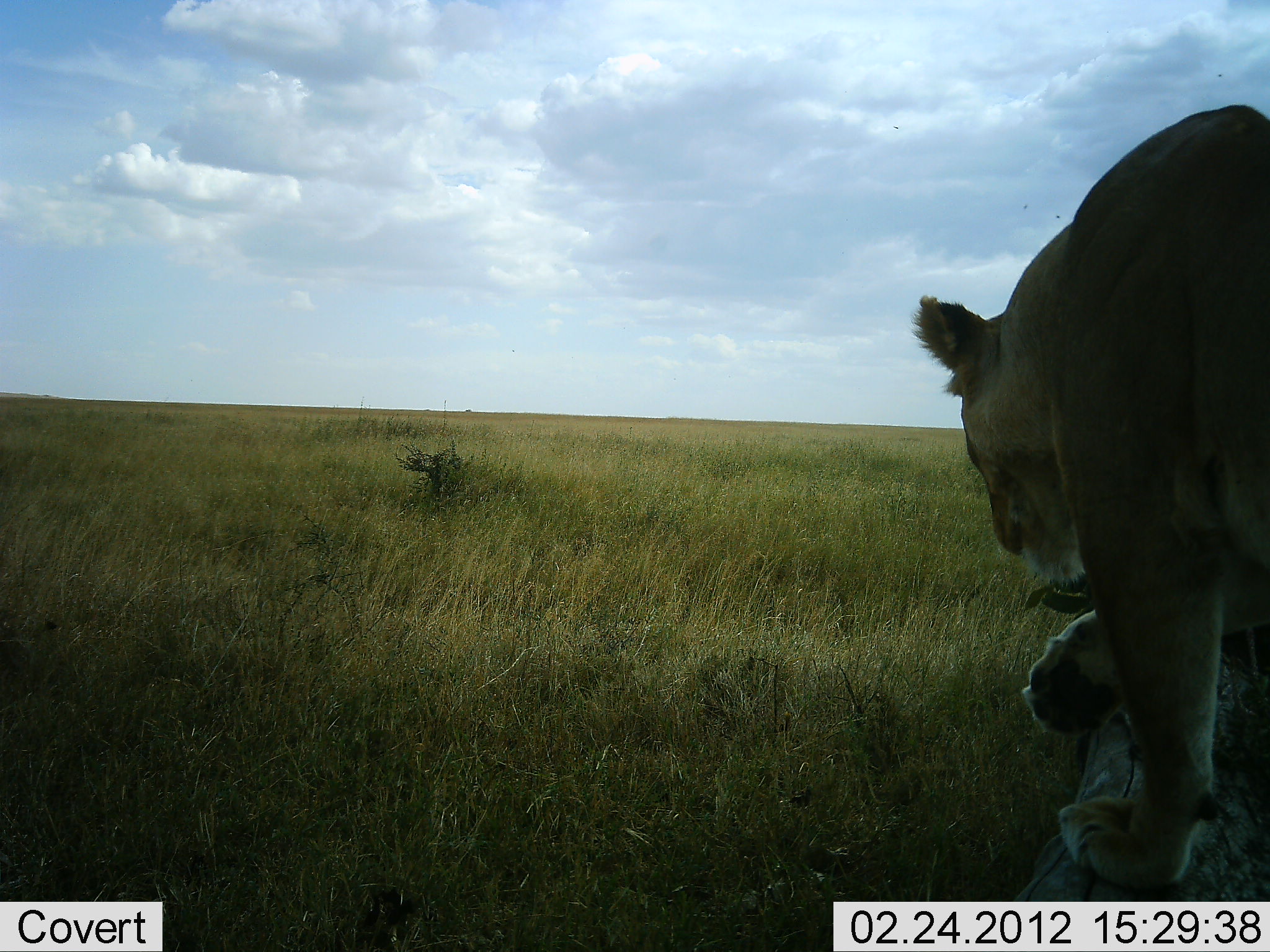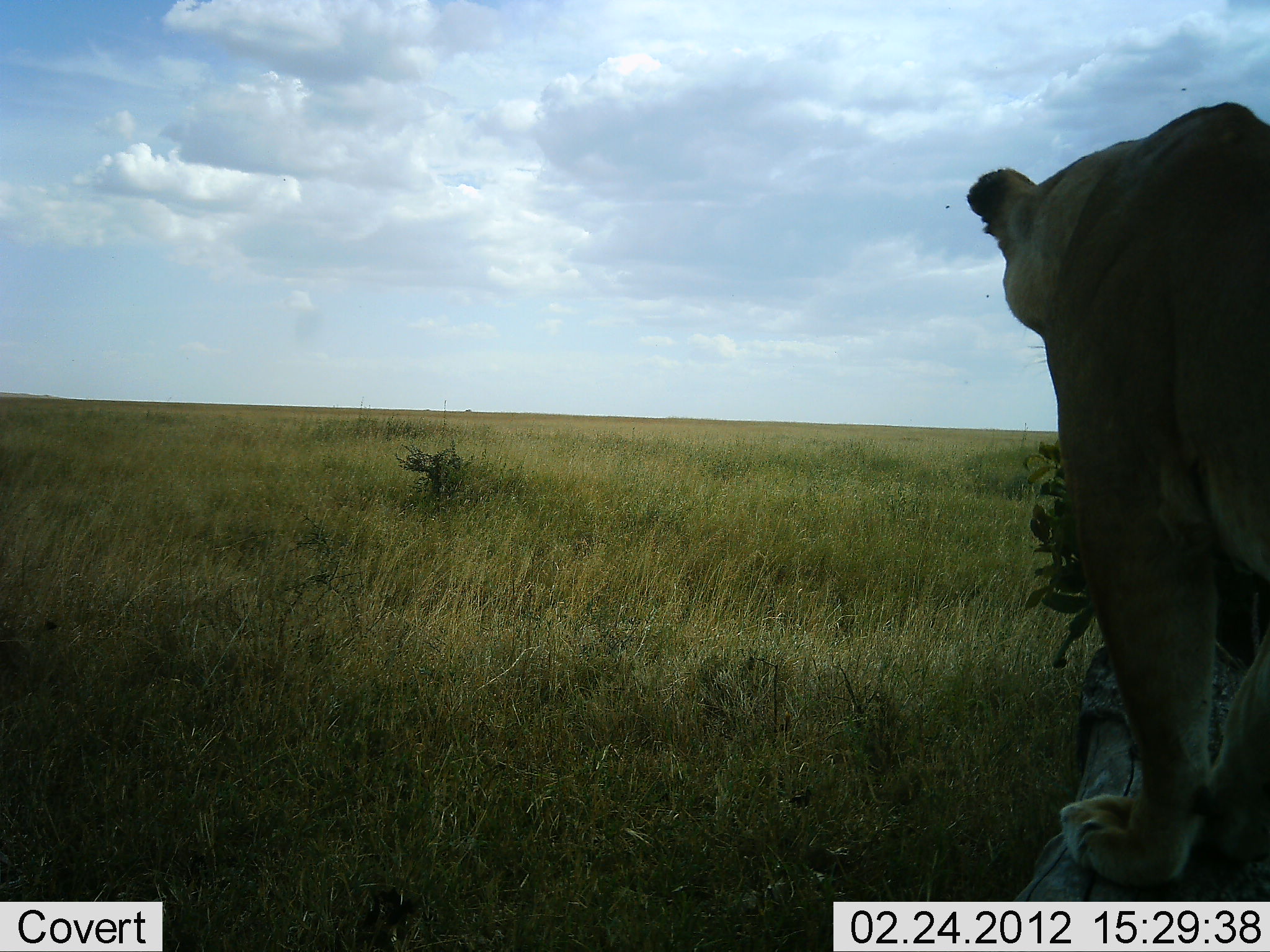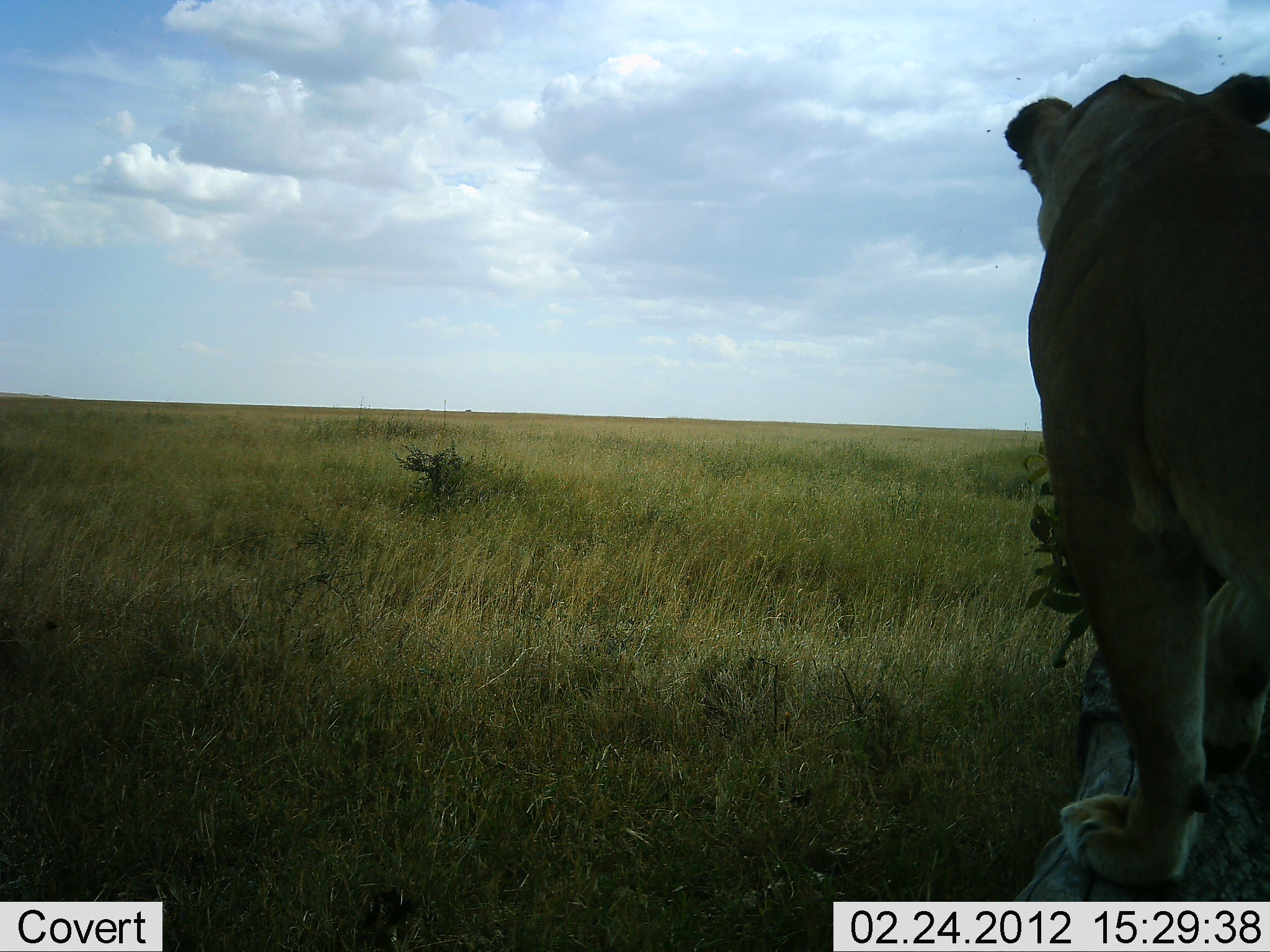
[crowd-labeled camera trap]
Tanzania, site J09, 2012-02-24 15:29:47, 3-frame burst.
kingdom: Animalia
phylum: Chordata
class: Mammalia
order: Carnivora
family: Felidae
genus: Panthera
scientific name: Panthera leo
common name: lion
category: lionfemale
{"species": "lionfemale (lion) (Panthera leo)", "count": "1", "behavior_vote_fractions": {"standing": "86%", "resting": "10%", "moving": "5%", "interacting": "5%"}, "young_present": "0%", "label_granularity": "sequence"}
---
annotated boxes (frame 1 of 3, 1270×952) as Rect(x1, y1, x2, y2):
animal: Rect(904, 101, 1269, 895)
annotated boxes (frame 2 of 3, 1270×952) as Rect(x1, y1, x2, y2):
animal: Rect(961, 98, 1269, 888)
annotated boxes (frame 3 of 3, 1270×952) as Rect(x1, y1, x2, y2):
animal: Rect(998, 66, 1269, 890)